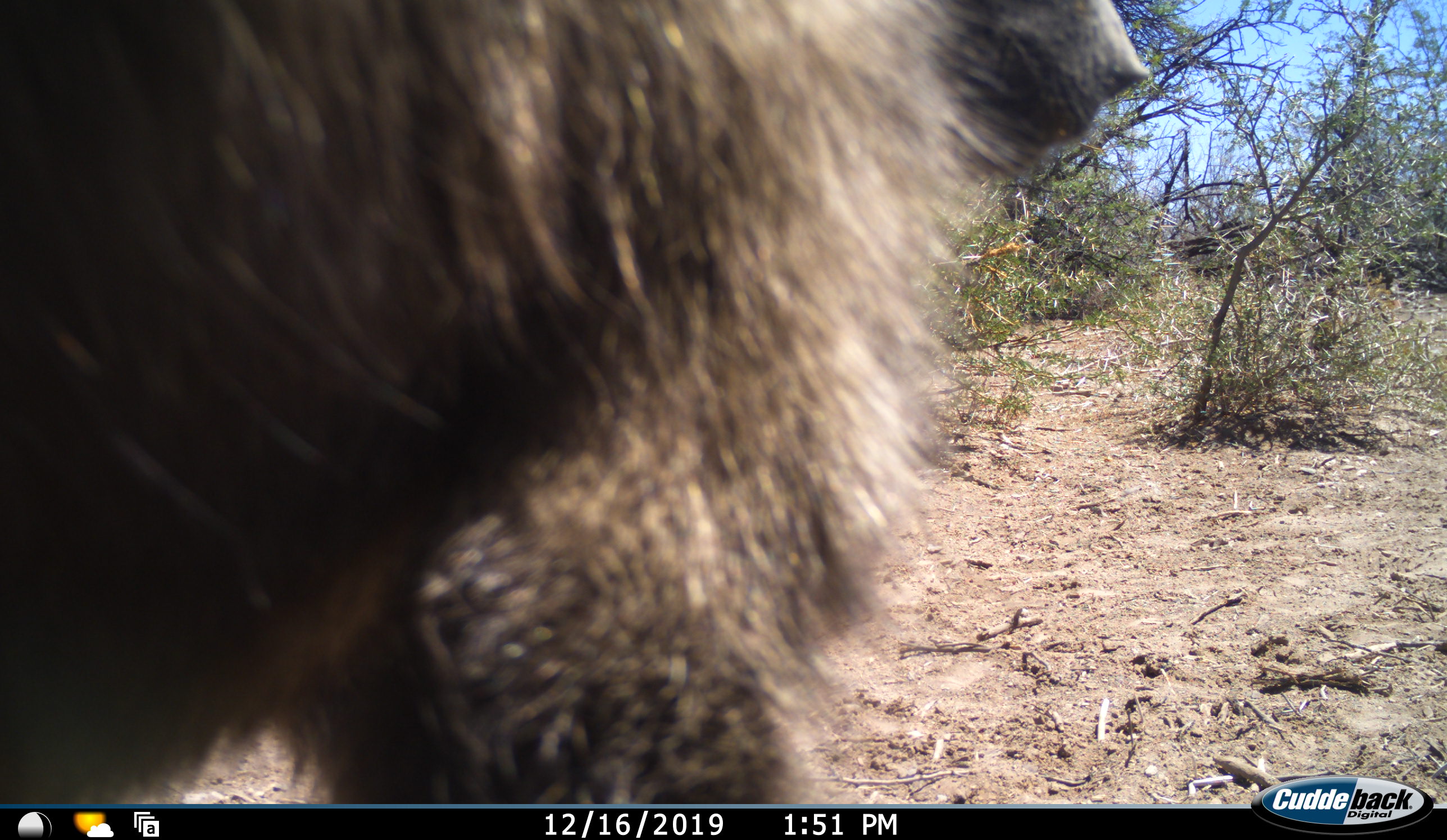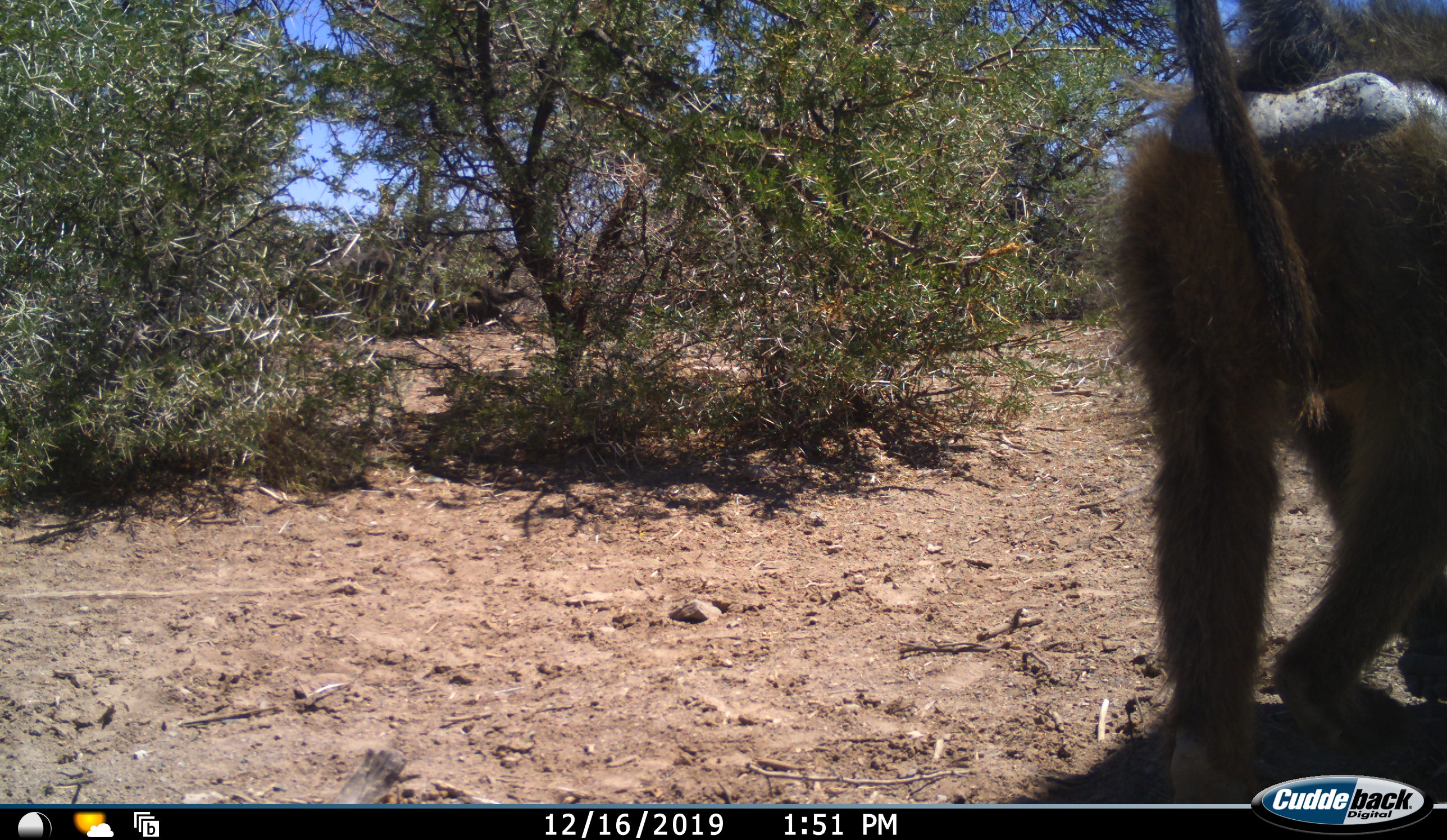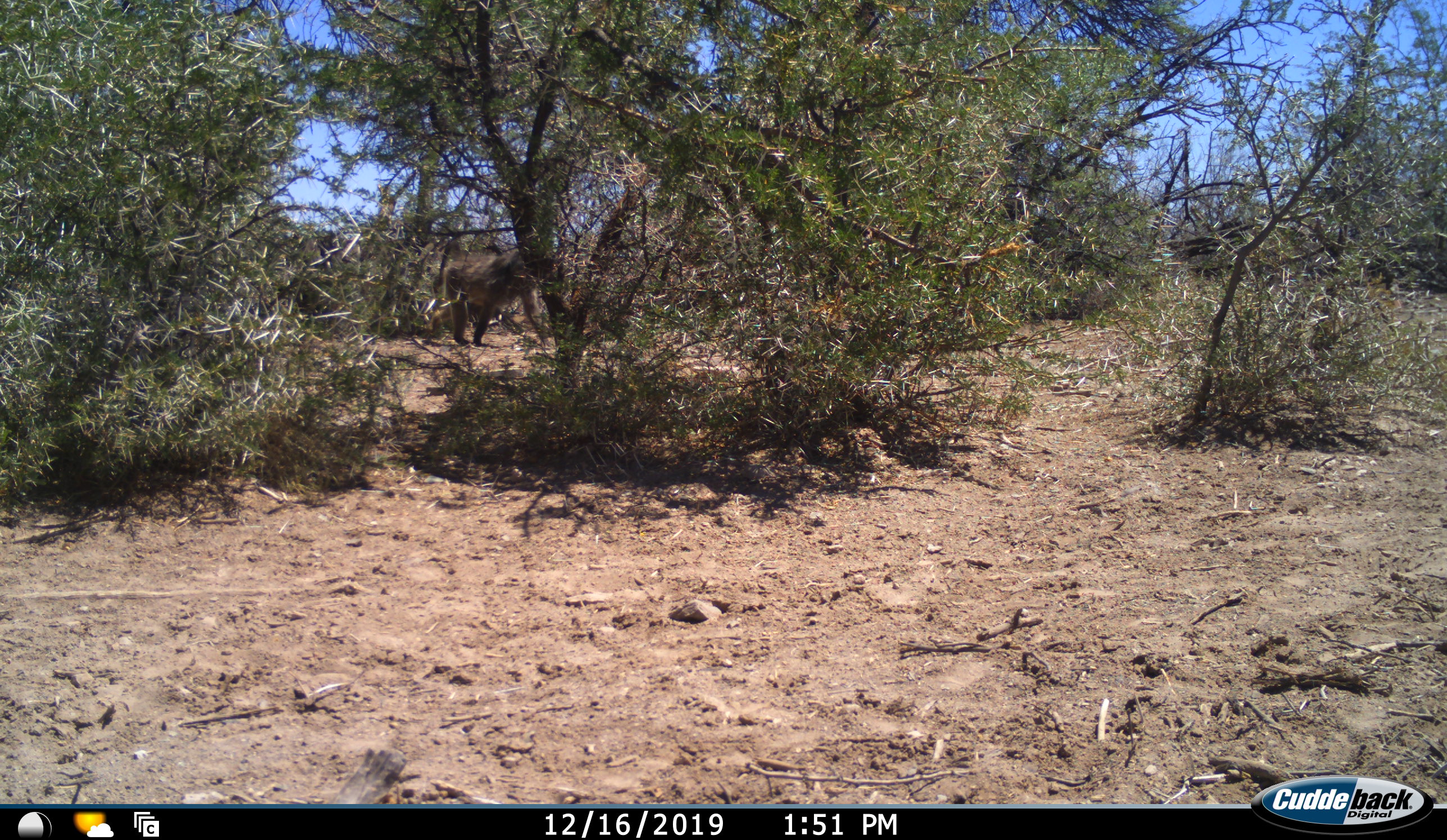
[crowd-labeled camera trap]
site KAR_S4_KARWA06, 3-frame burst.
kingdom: Animalia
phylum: Chordata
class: Mammalia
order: Primates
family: Cercopithecidae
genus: Papio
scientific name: Papio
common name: baboon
Baboon (Papio), count 1. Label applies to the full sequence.